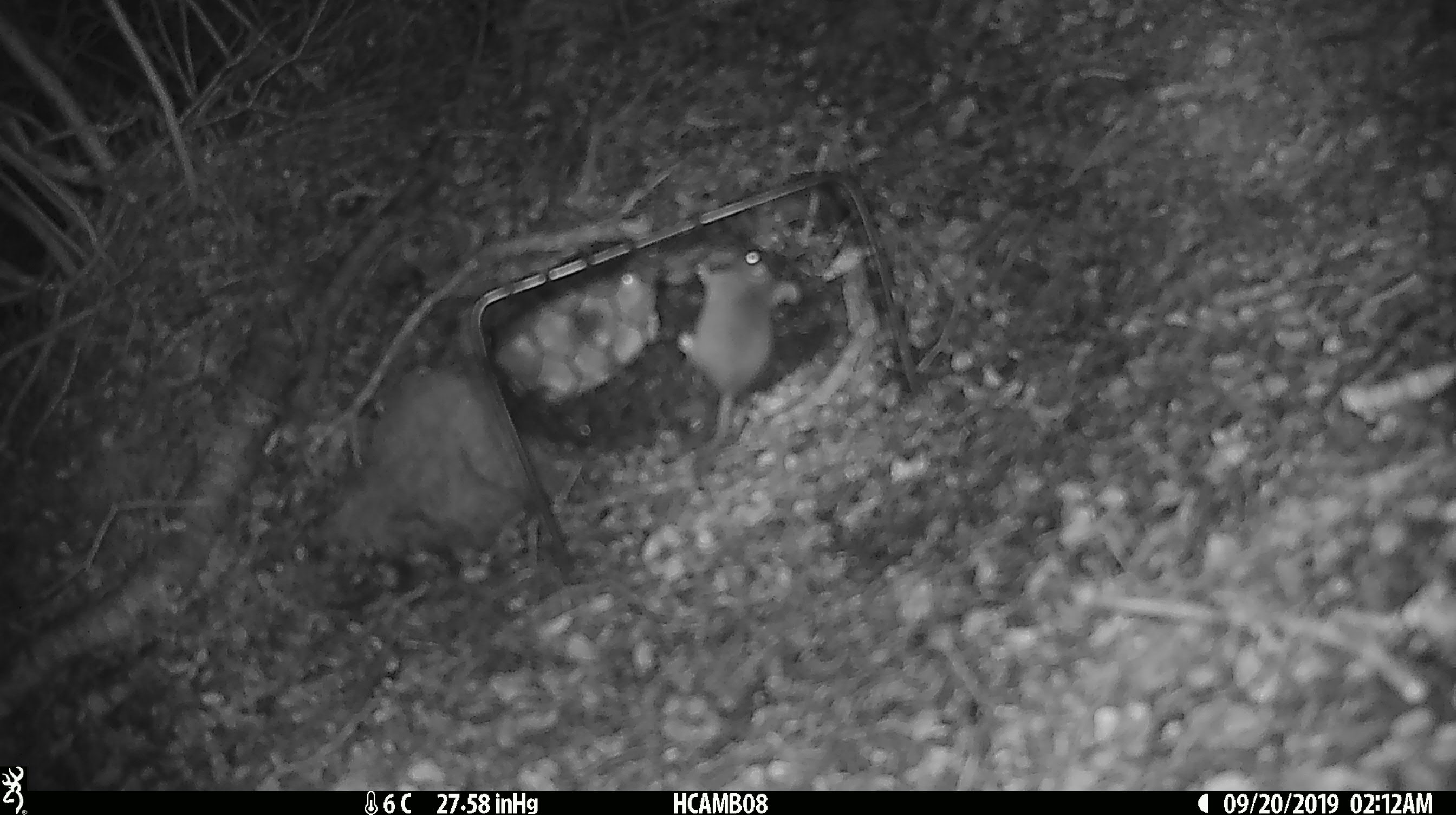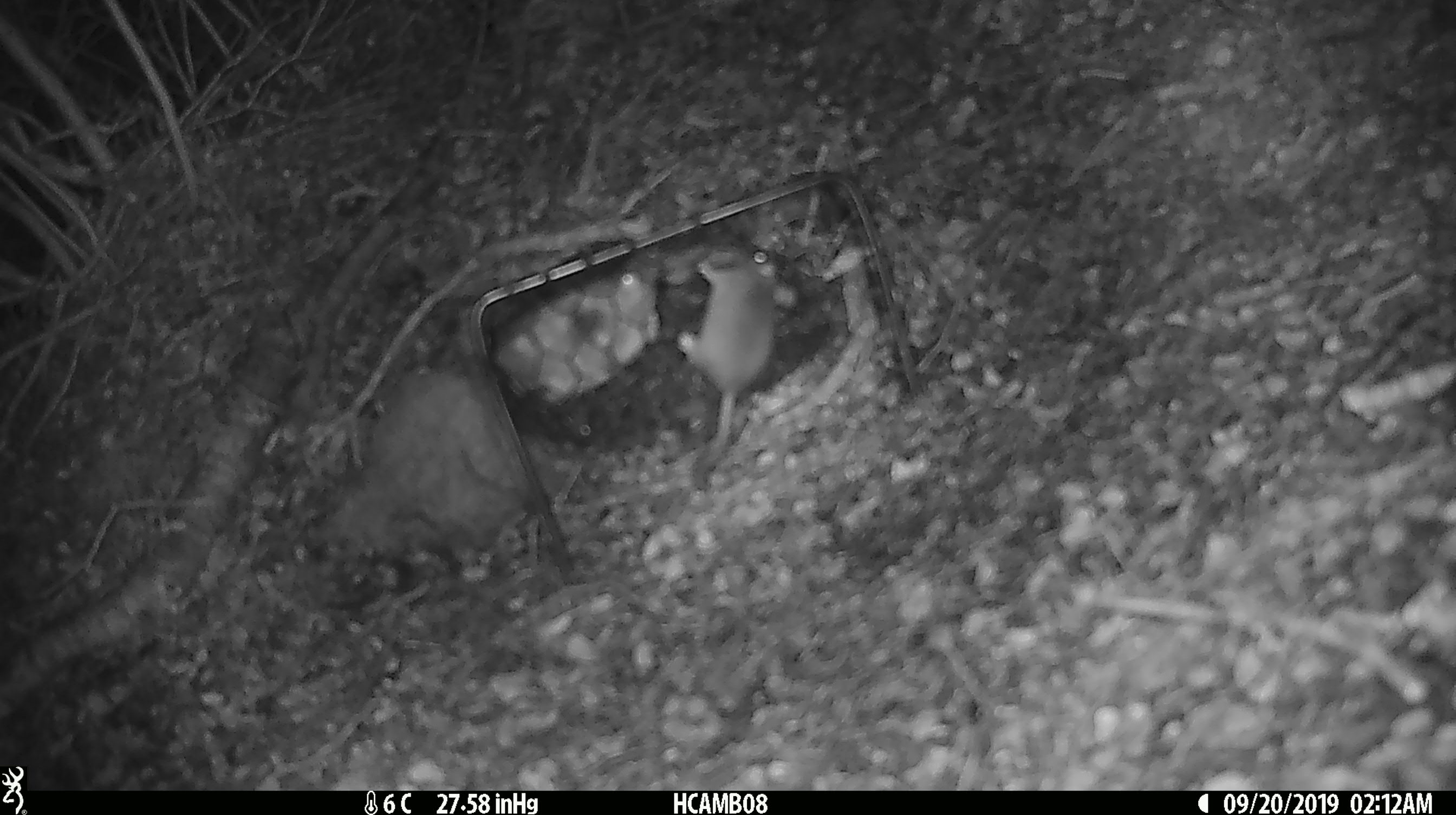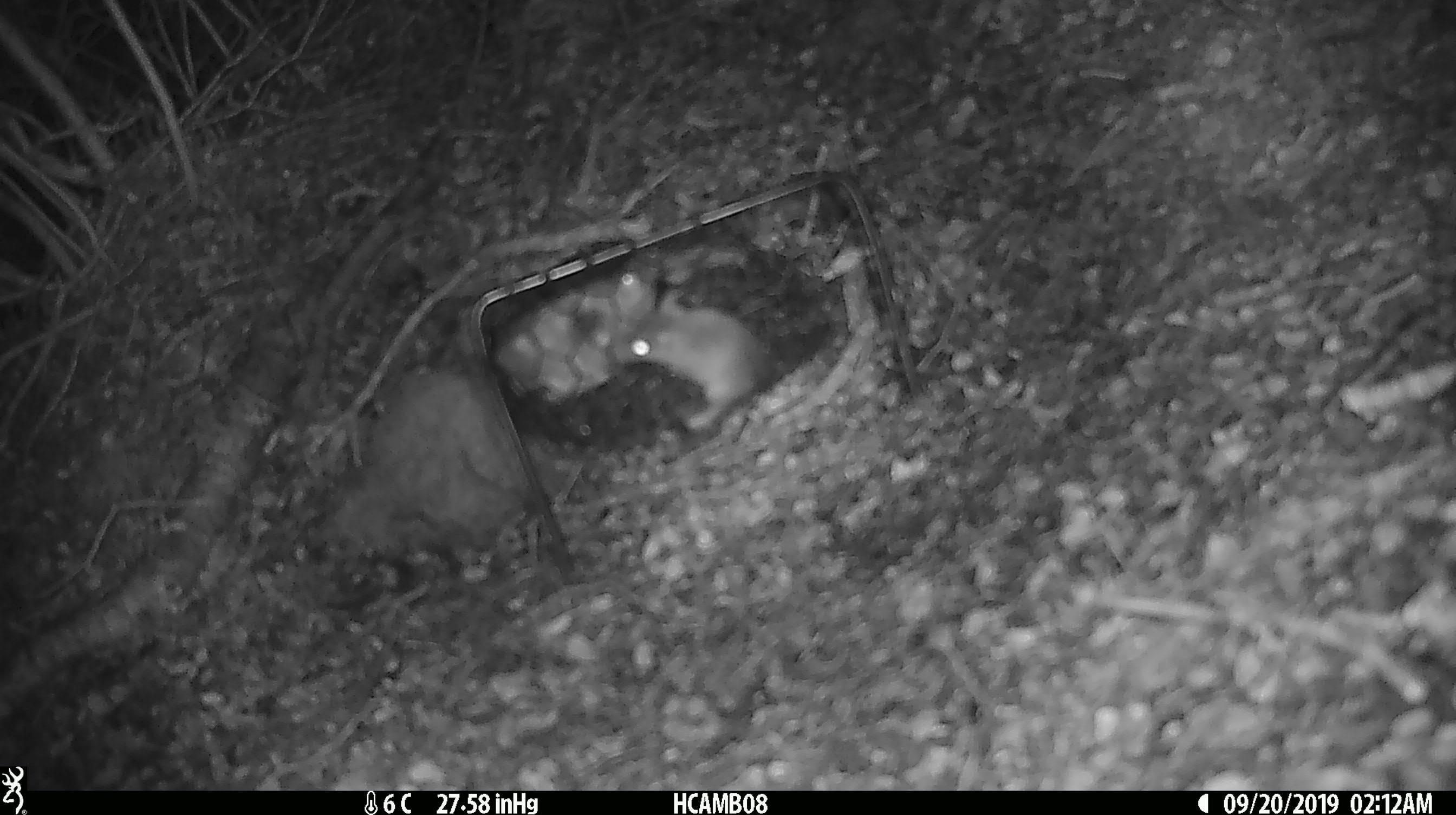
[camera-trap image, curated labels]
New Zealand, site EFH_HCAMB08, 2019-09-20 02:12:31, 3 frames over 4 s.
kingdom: Animalia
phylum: Chordata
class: Mammalia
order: Rodentia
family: Muridae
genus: Mus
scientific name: Mus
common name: mouse